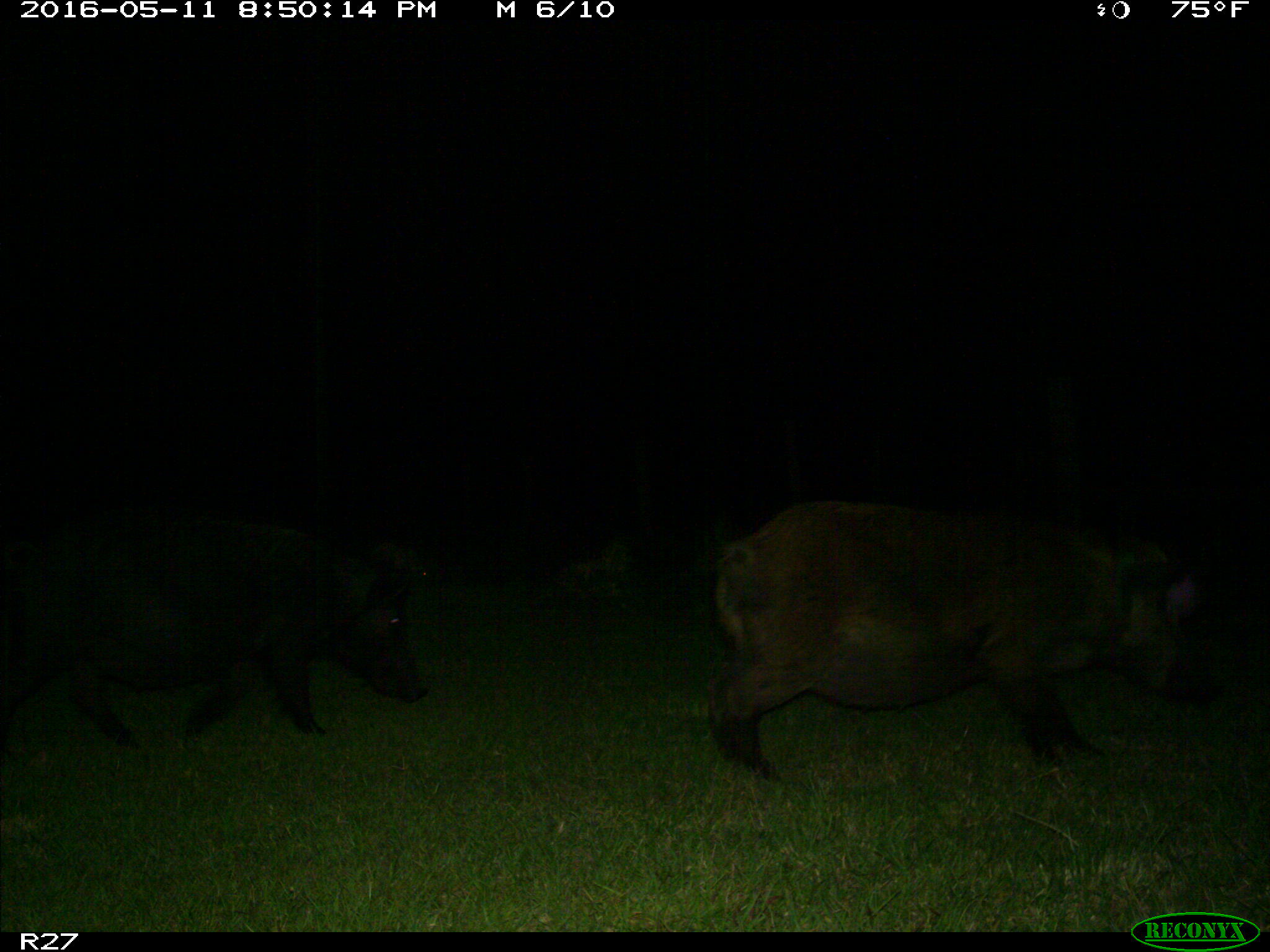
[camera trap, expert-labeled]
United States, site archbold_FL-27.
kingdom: Animalia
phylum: Chordata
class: Mammalia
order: Artiodactyla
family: Suidae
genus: Sus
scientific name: Sus scrofa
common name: wild boar